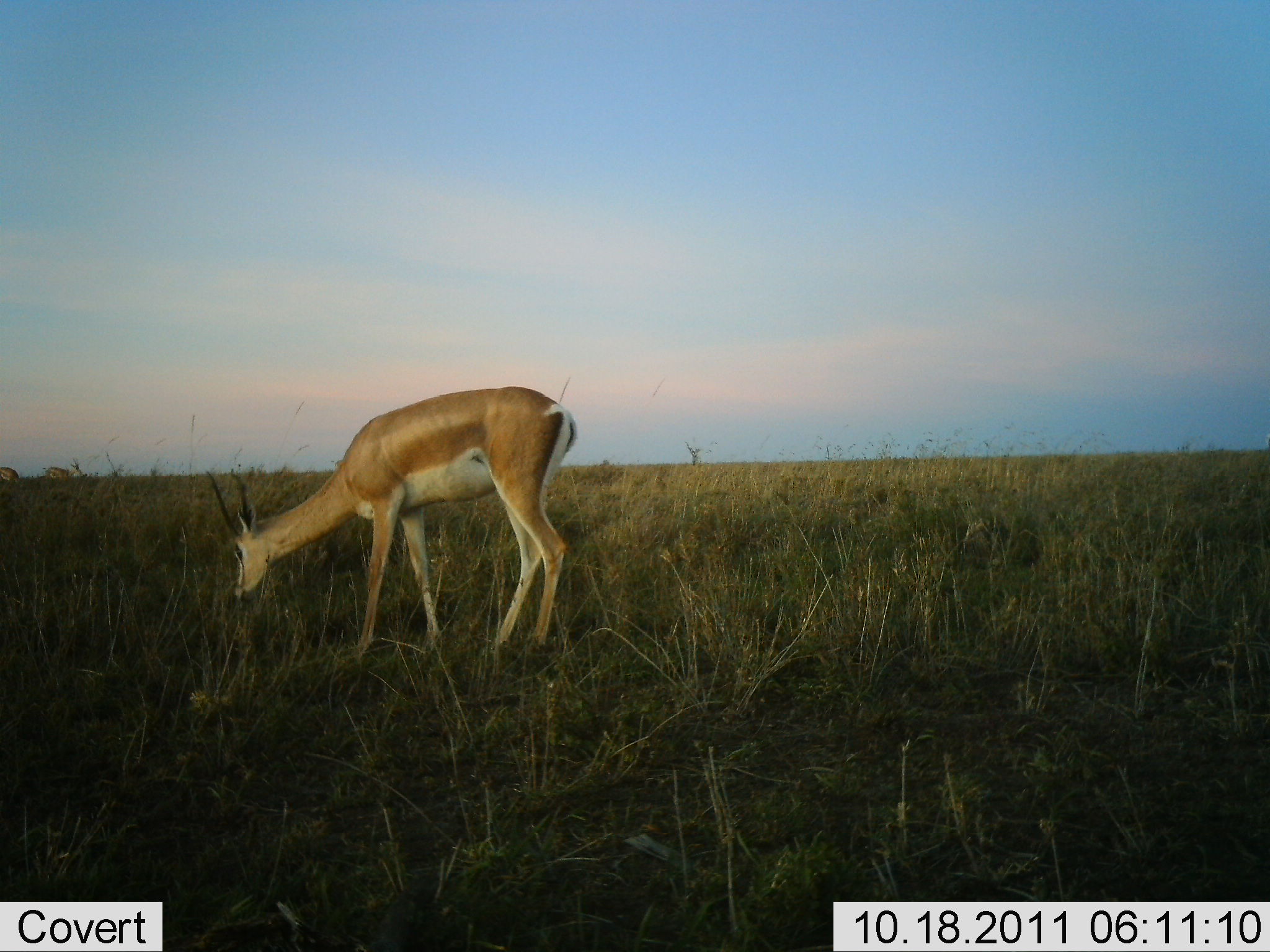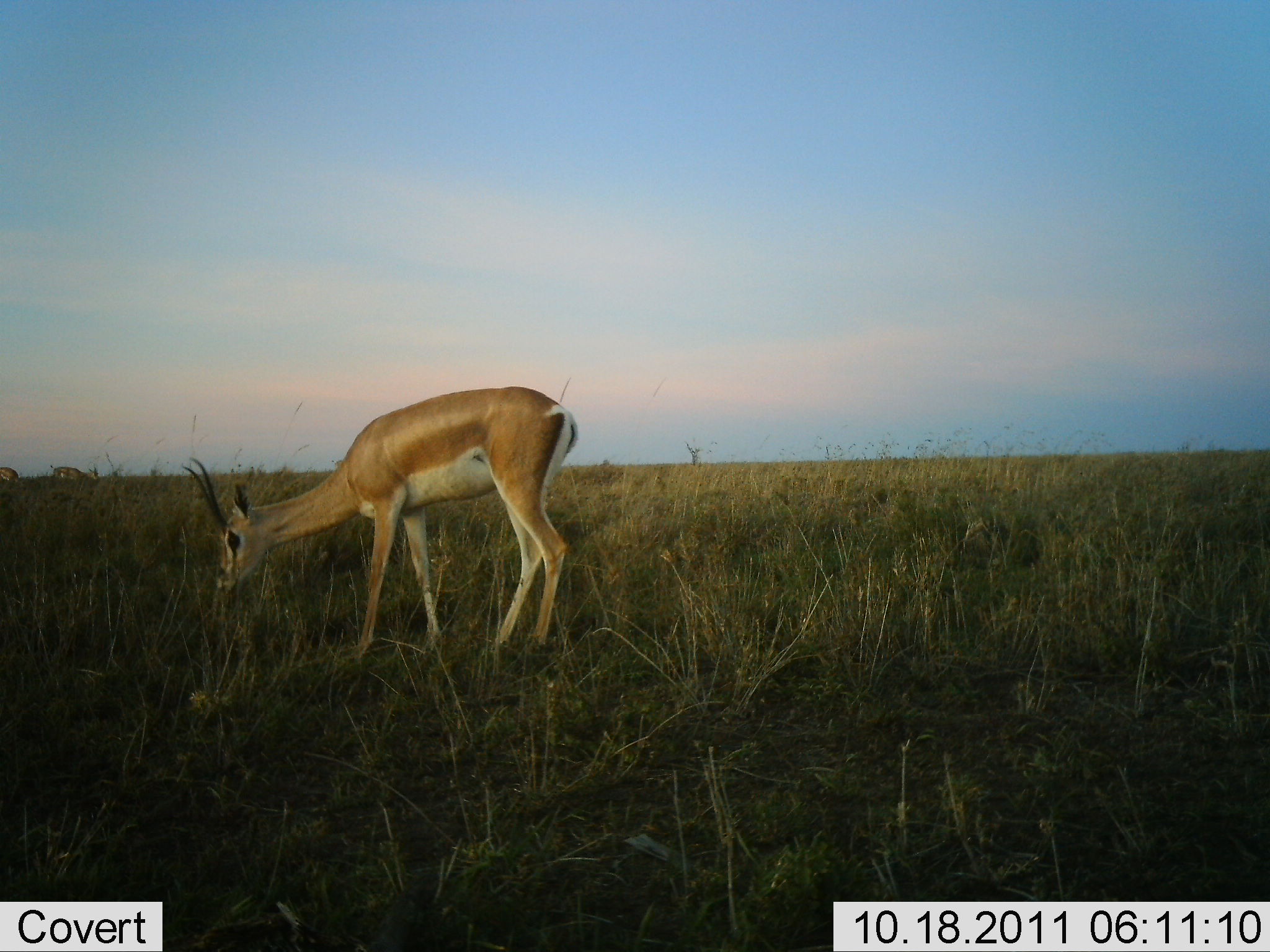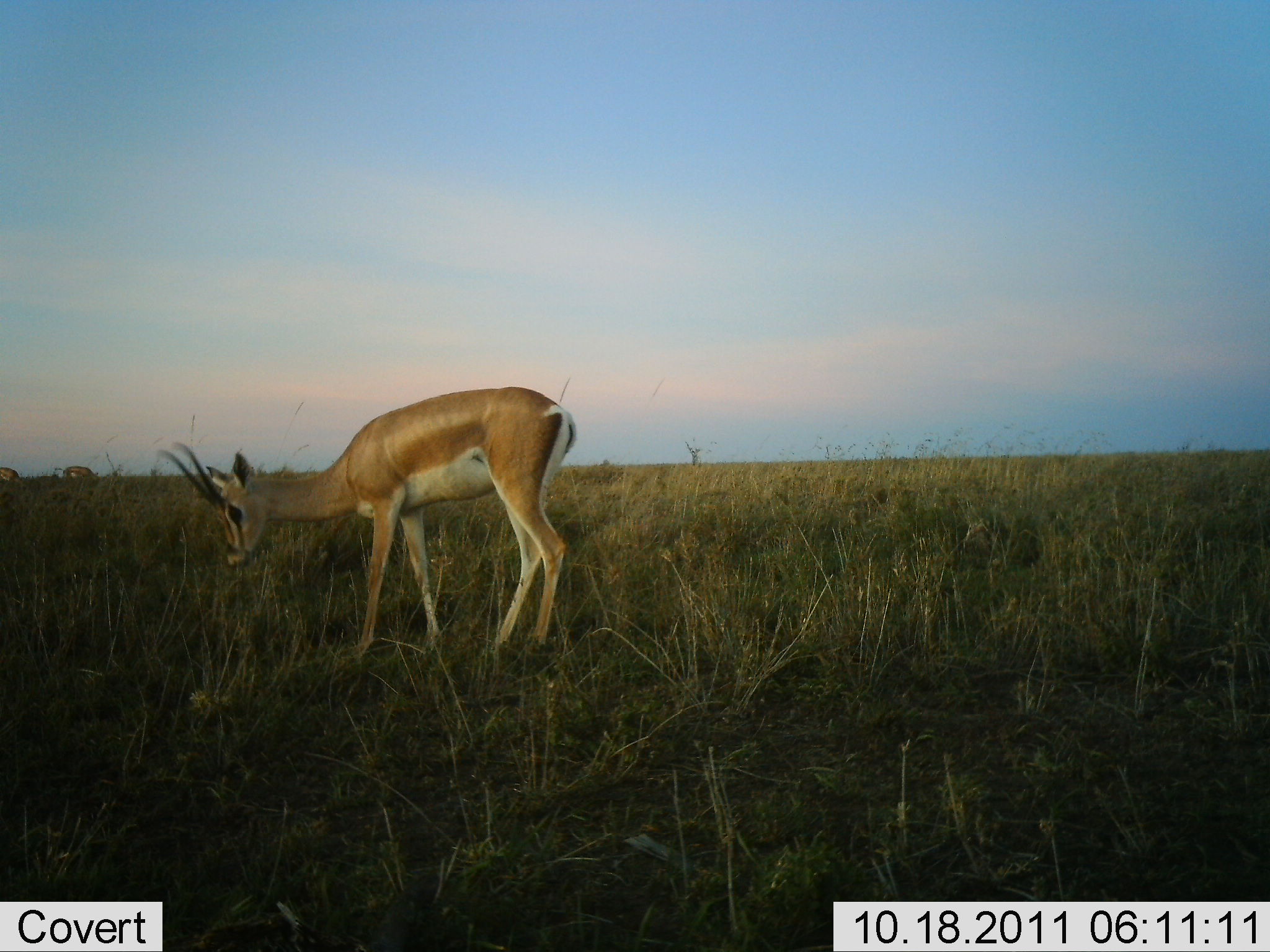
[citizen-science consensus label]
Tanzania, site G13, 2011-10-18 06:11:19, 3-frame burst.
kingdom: Animalia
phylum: Chordata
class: Mammalia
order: Artiodactyla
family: Bovidae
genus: Nanger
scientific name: Nanger granti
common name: grant's gazelle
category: gazellegrants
Gazellegrants (grant's gazelle) (Nanger granti), count 1. Behavior (volunteer vote fractions): standing 40%, resting 0%, moving 10%, interacting 0%. Young present (vote fraction): 0%. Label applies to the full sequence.